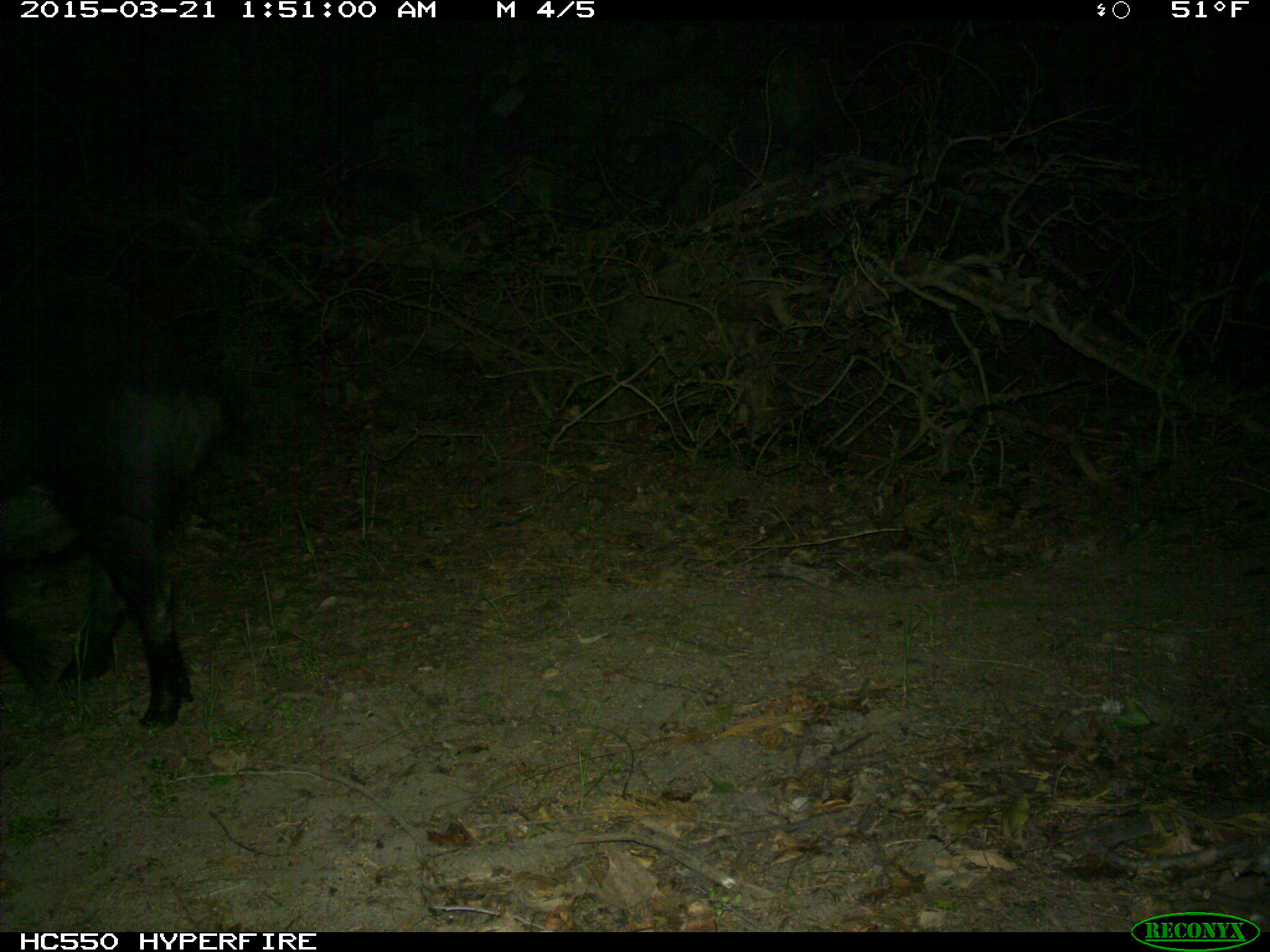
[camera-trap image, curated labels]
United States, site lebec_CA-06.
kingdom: Animalia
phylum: Chordata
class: Mammalia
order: Artiodactyla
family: Suidae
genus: Sus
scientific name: Sus scrofa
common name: wild boar